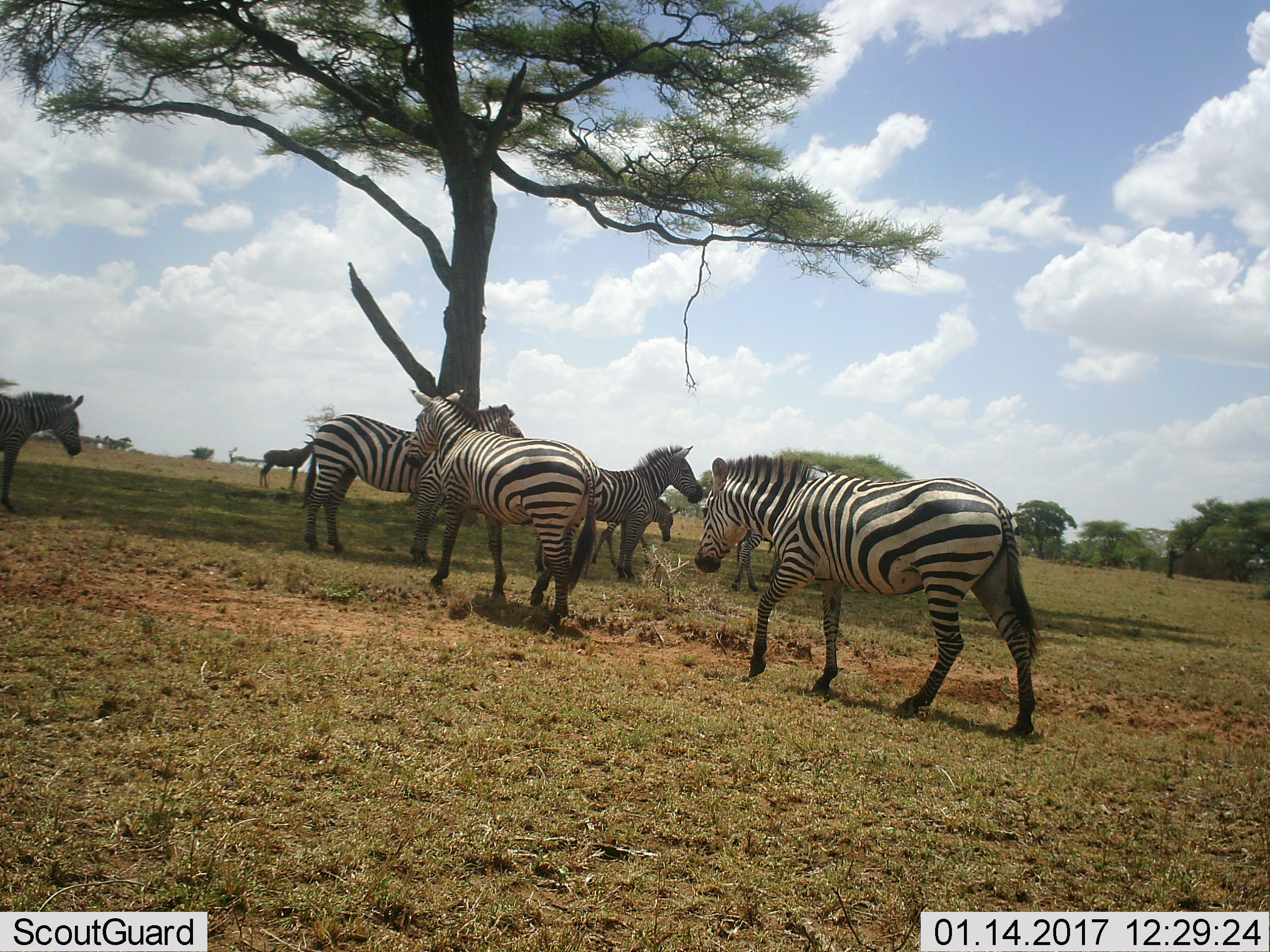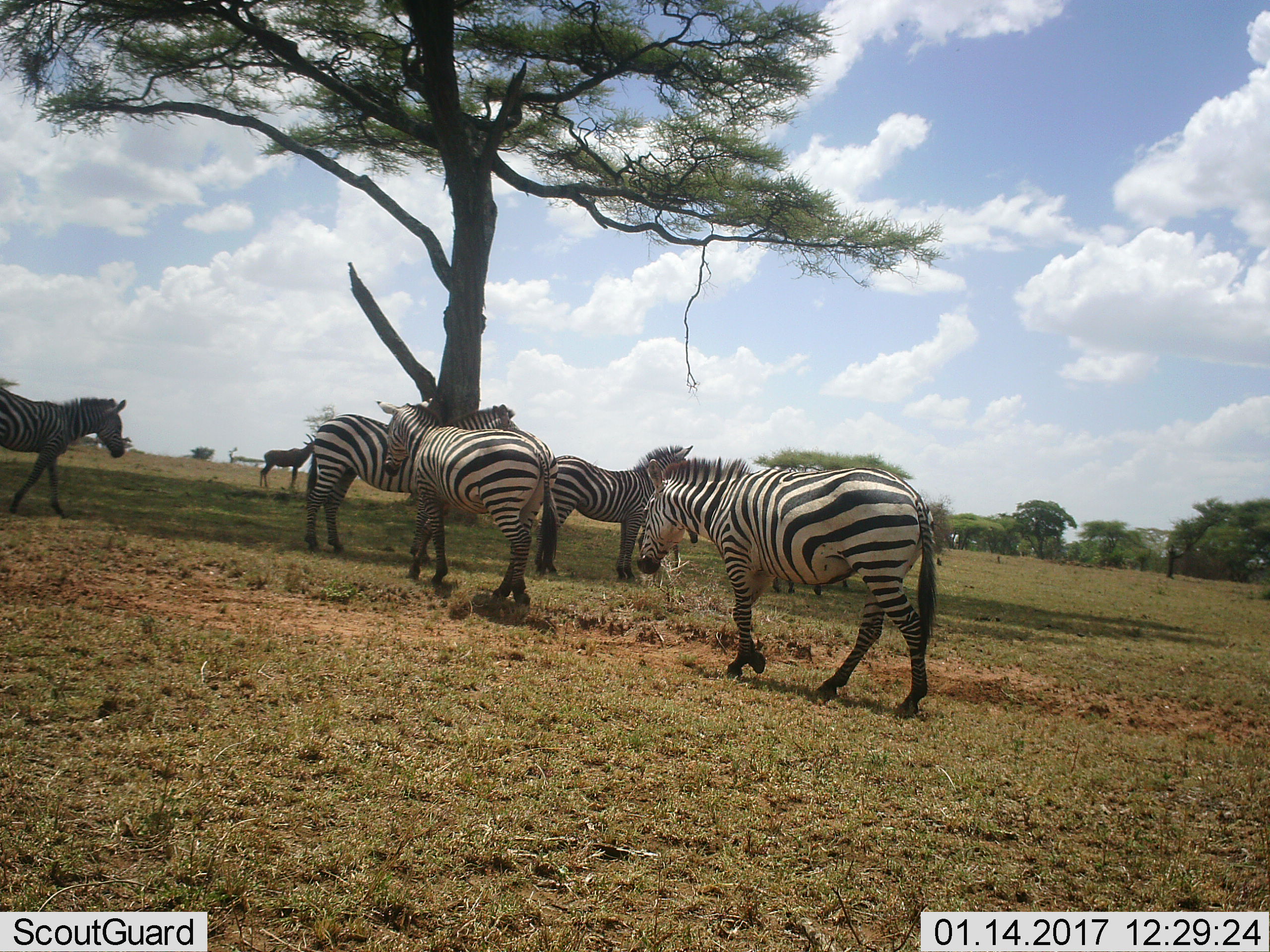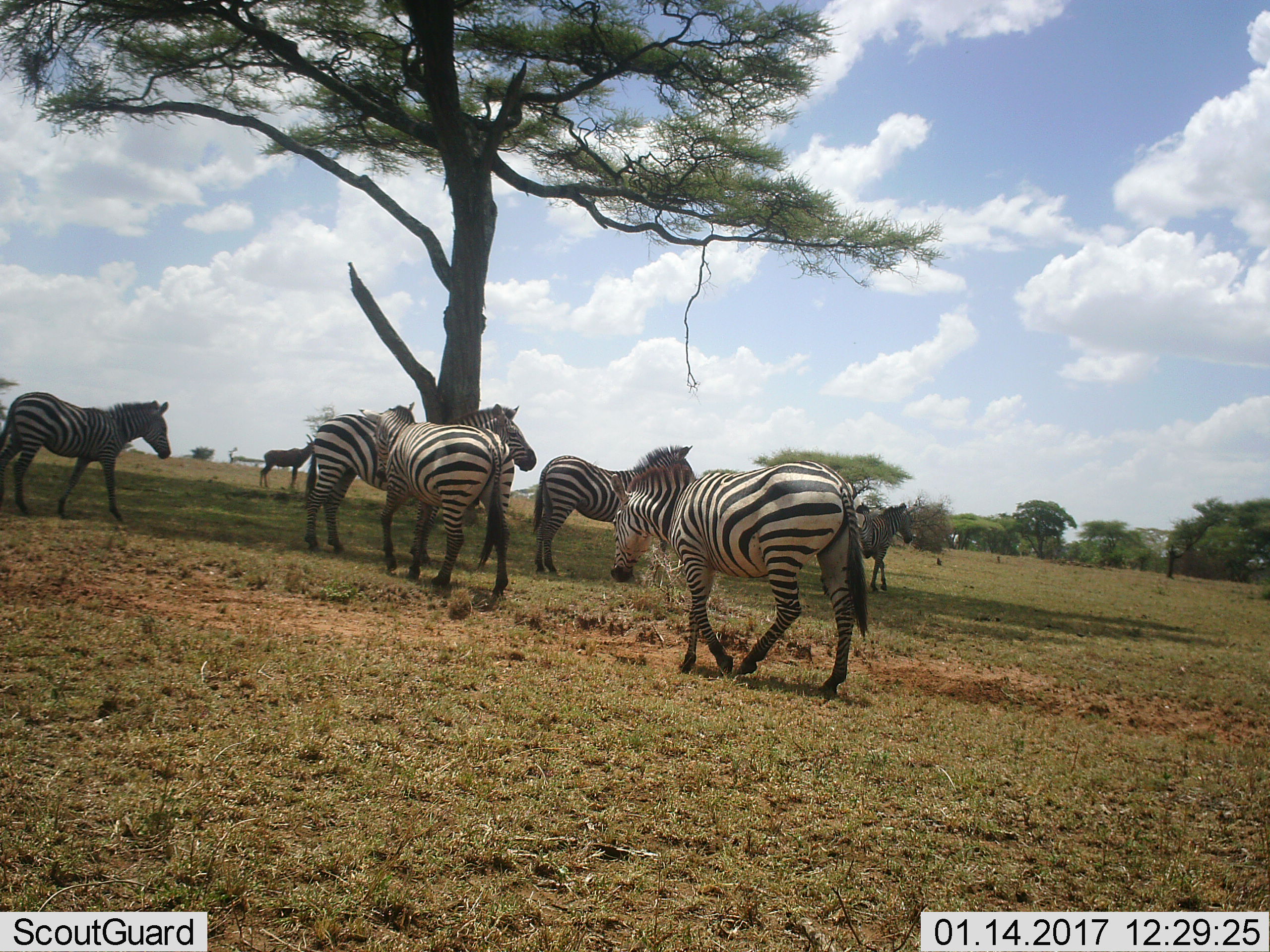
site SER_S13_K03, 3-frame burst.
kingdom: Animalia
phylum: Chordata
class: Mammalia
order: Perissodactyla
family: Equidae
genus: Equus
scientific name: Equus quagga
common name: plains zebra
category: zebraplains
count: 7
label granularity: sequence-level